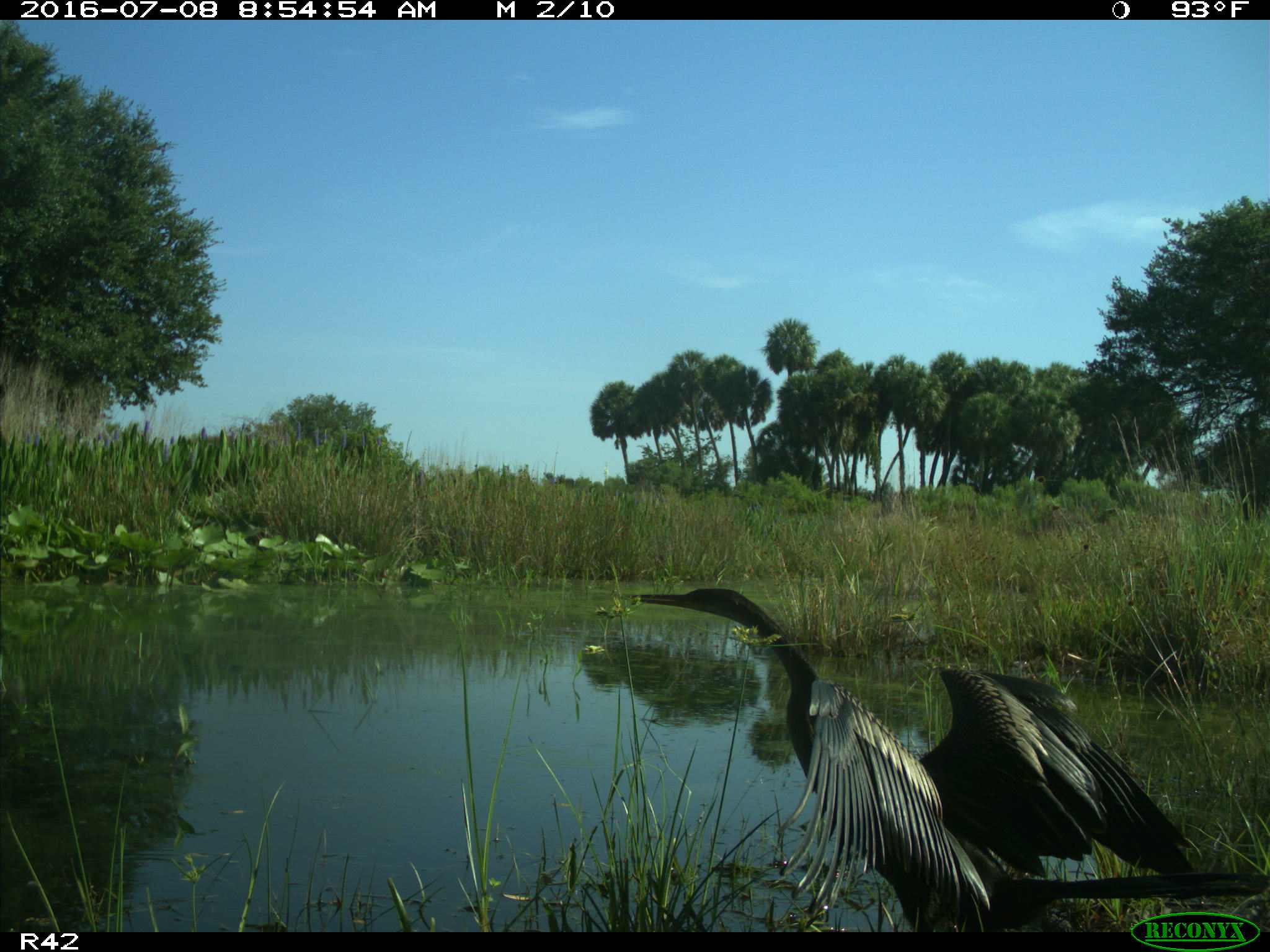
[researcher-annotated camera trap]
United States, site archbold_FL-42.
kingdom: Animalia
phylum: Chordata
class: Aves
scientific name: Aves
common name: birds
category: unidentified bird